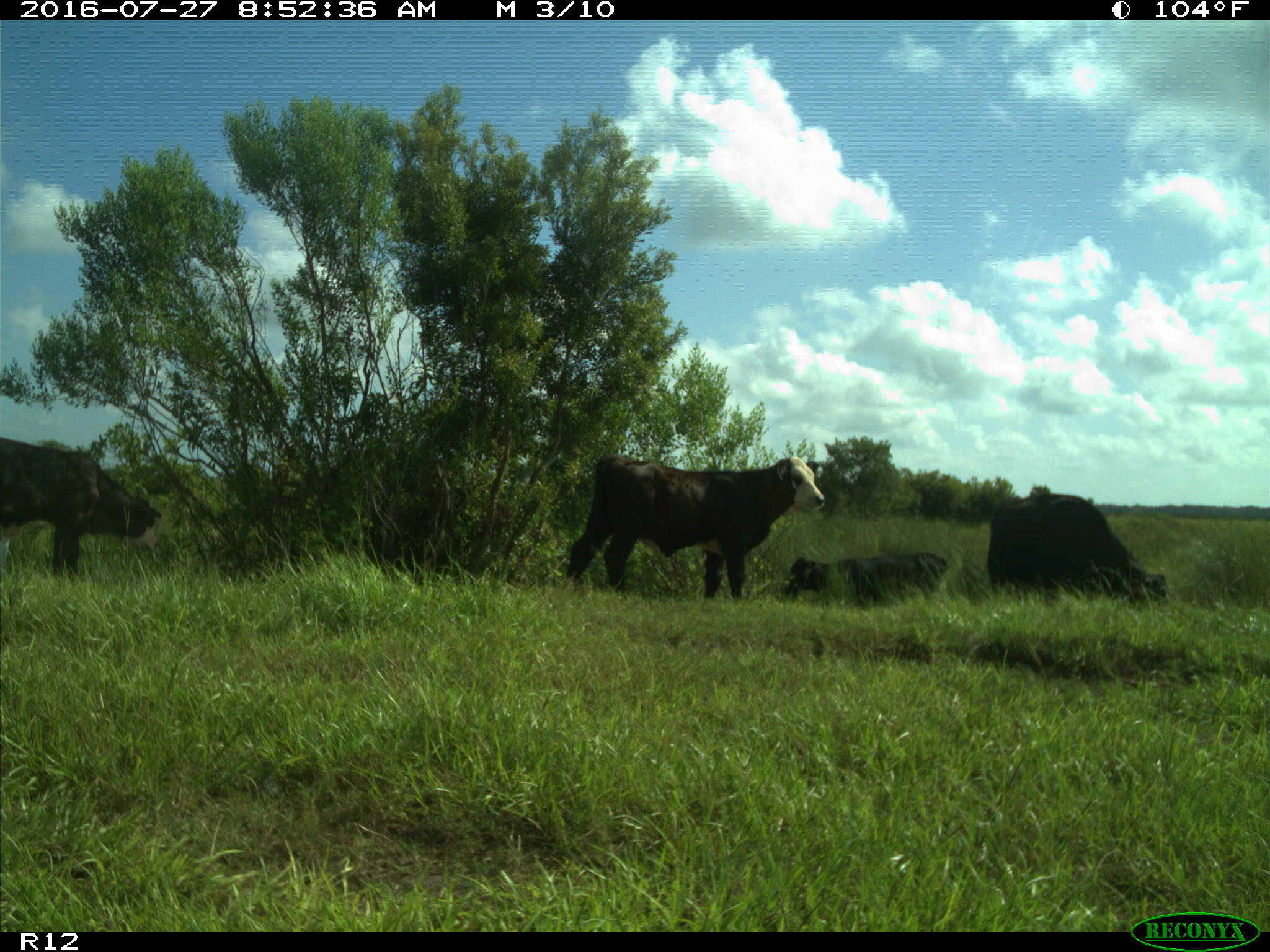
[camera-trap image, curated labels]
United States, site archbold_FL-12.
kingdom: Animalia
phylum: Chordata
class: Mammalia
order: Artiodactyla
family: Bovidae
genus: Bos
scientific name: Bos taurus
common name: domestic cow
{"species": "Bos taurus (domestic cow)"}